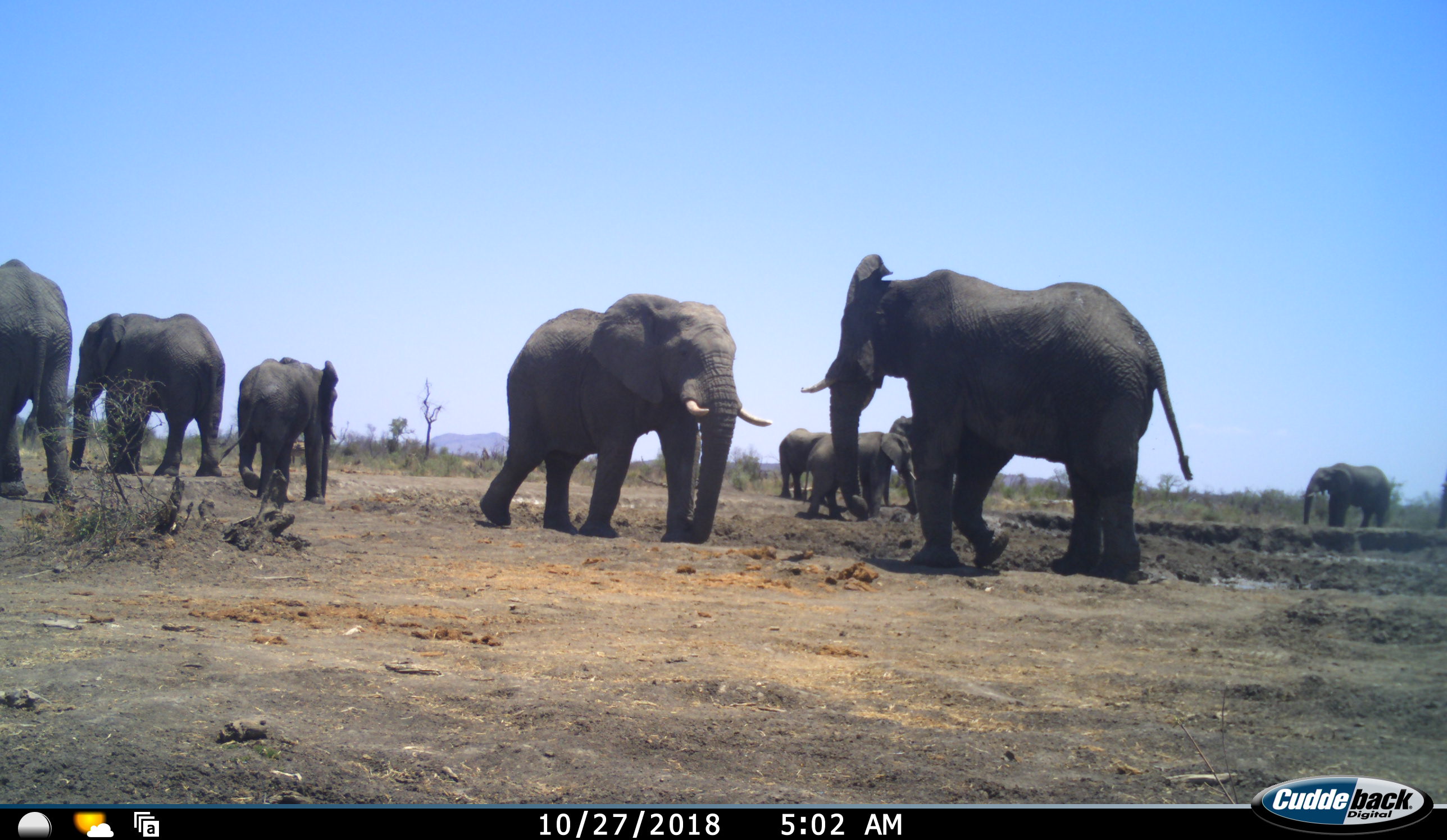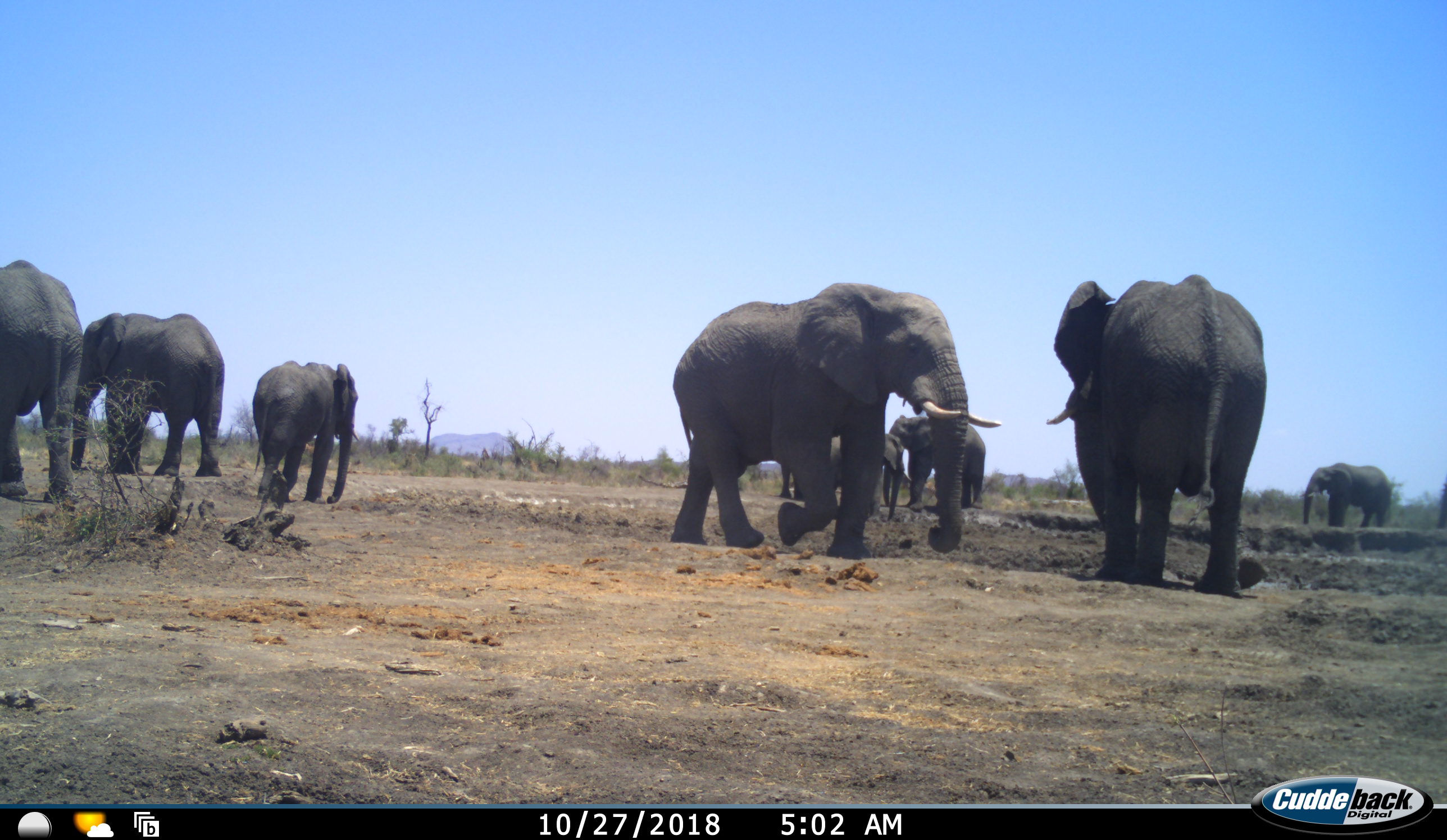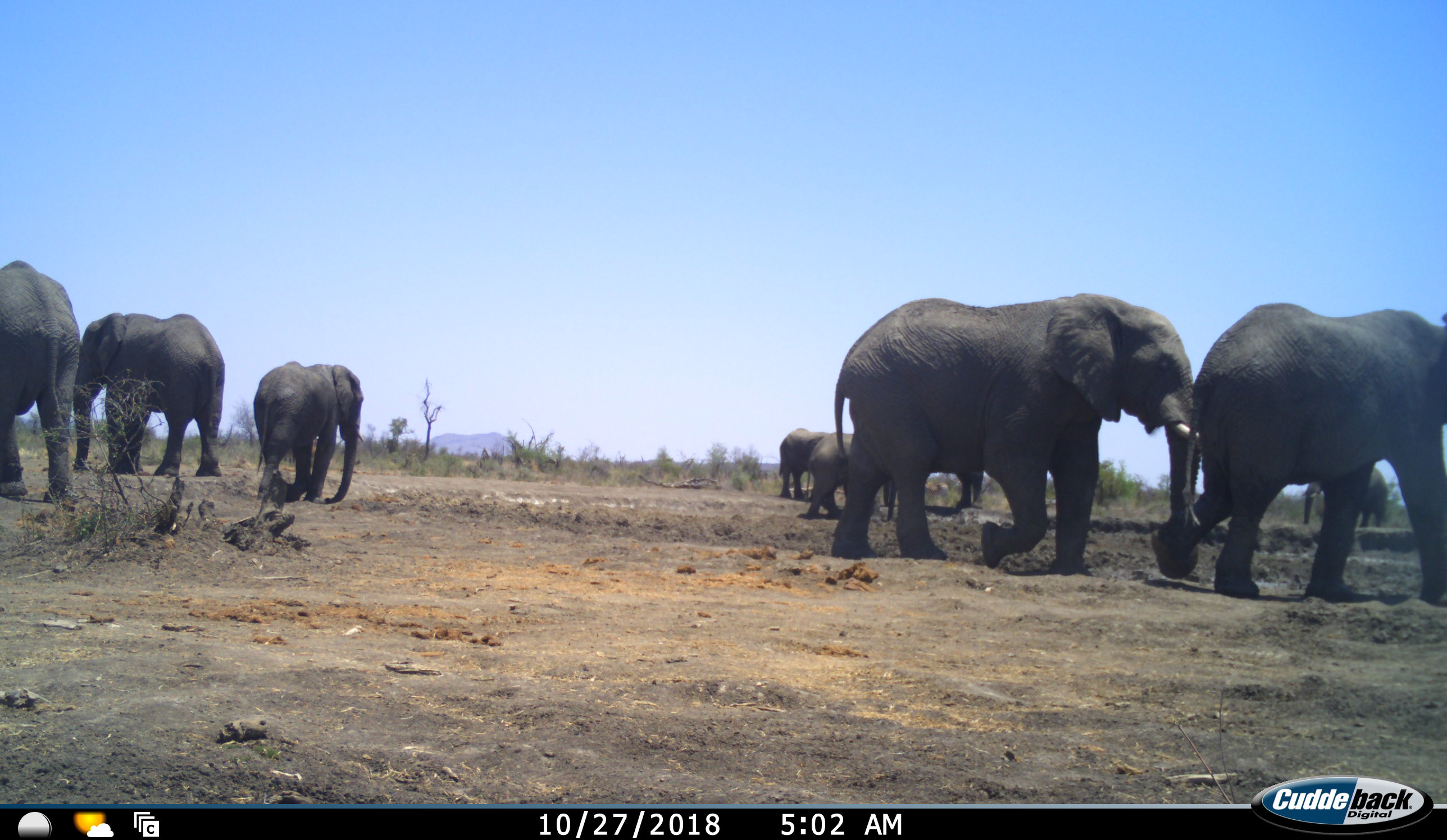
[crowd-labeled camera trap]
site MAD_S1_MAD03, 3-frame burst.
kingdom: Animalia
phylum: Chordata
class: Mammalia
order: Proboscidea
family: Elephantidae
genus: Loxodonta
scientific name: Loxodonta africana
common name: african bush elephant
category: elephant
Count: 9.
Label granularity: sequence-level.